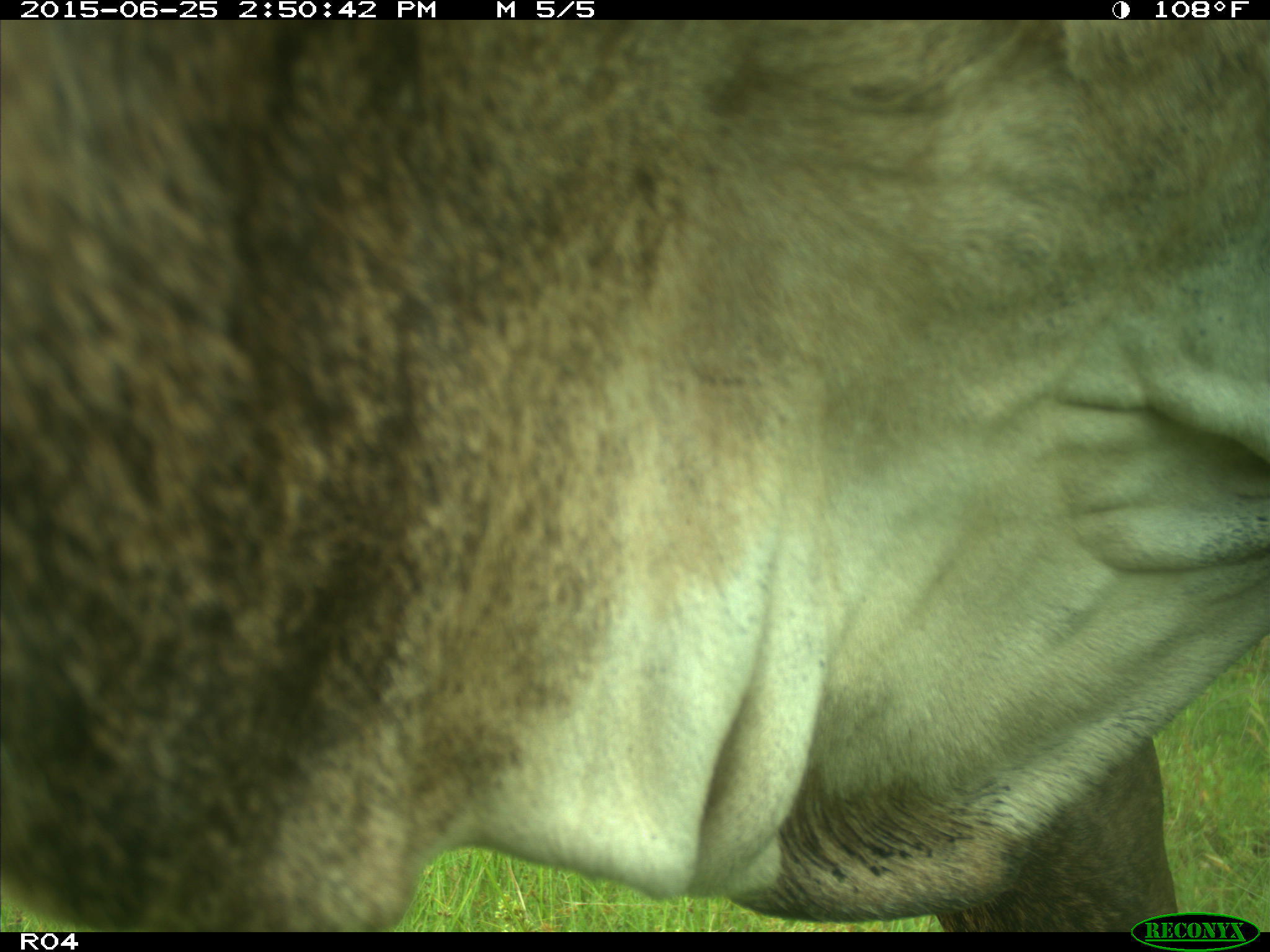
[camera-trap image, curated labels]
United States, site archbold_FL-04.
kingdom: Animalia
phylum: Chordata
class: Mammalia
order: Artiodactyla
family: Bovidae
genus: Bos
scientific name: Bos taurus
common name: domestic cow